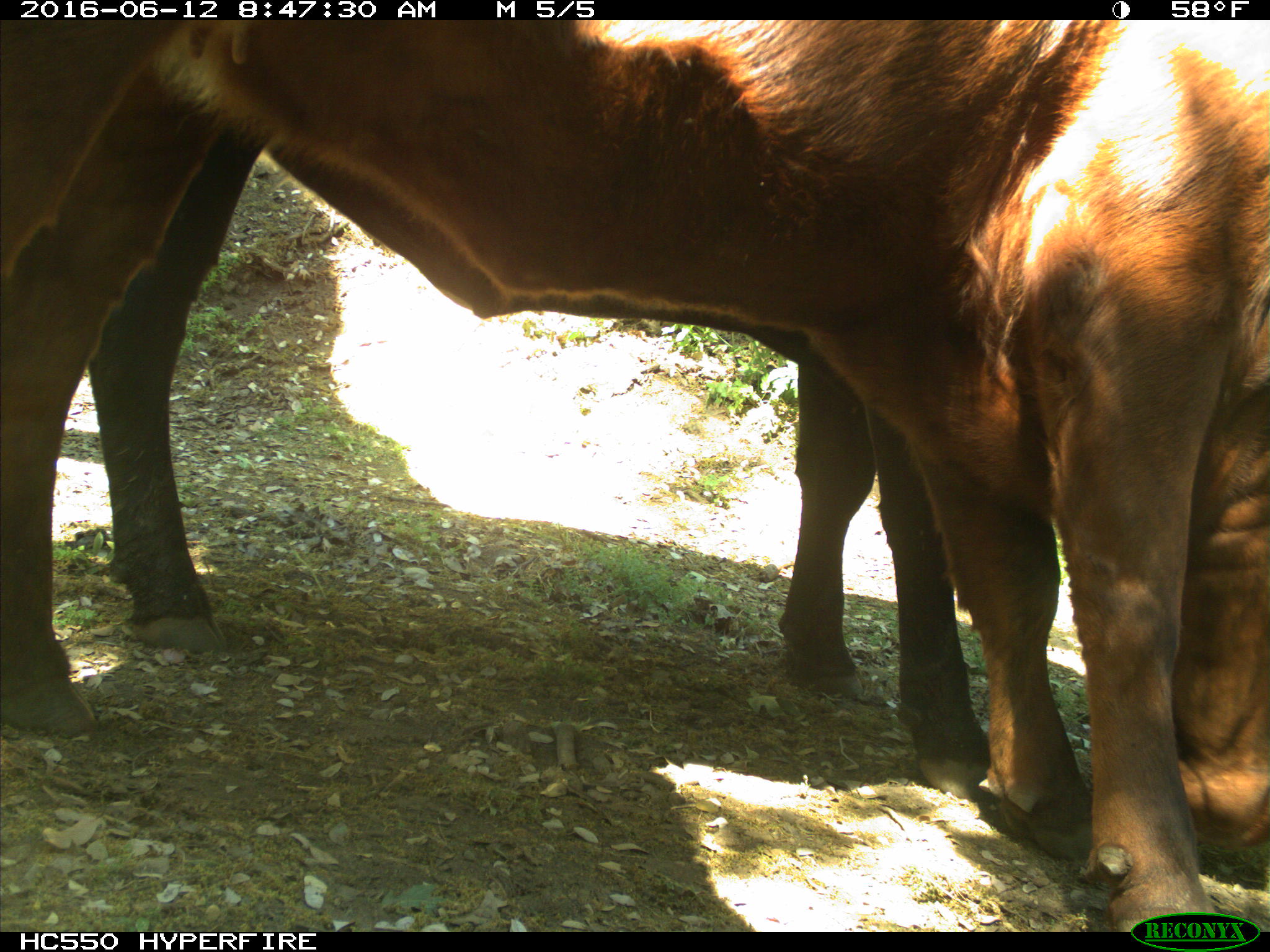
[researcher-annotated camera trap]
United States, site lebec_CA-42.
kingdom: Animalia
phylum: Chordata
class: Mammalia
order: Artiodactyla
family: Bovidae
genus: Bos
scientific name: Bos taurus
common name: domestic cow